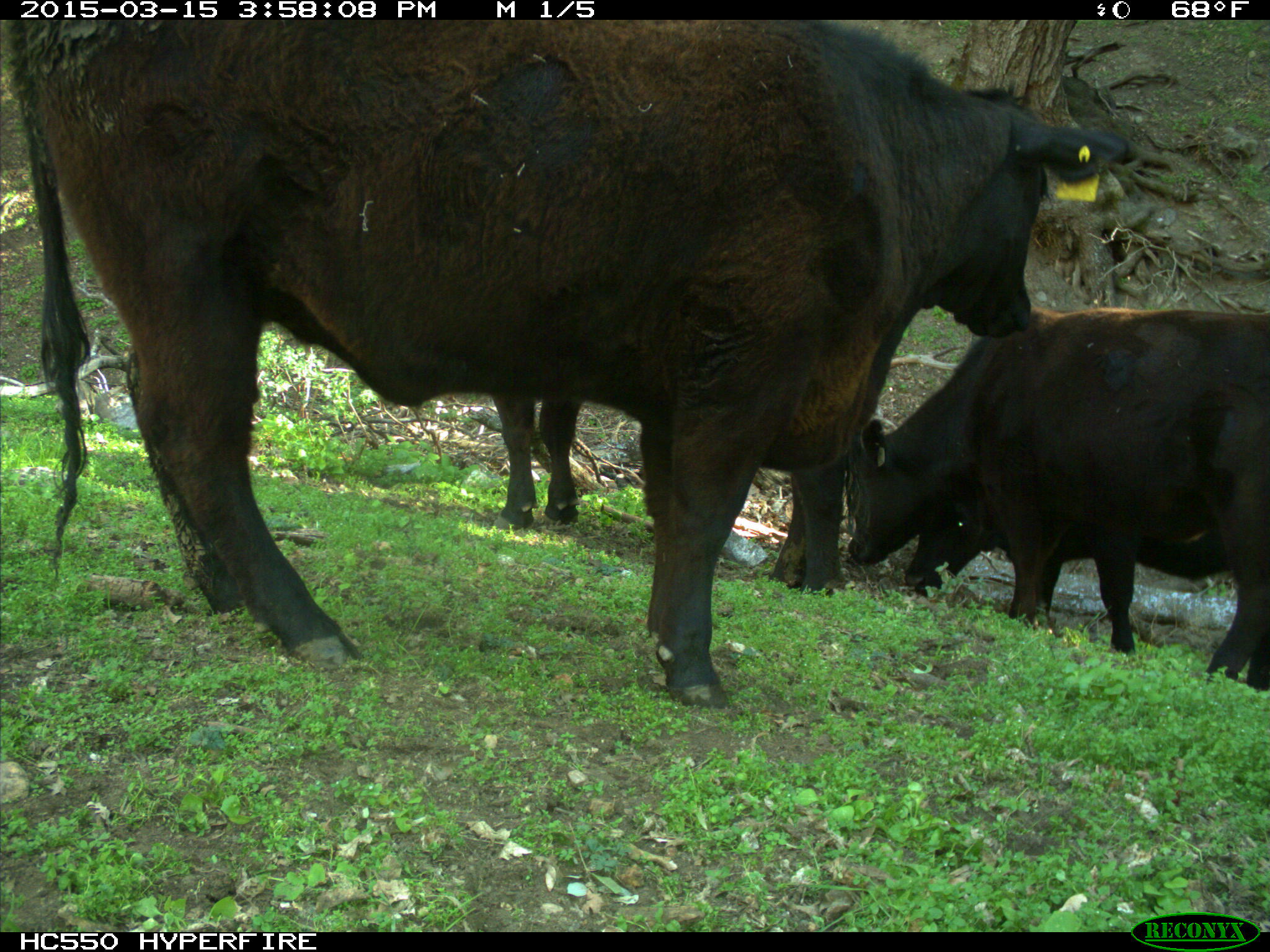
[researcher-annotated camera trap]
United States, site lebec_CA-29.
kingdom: Animalia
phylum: Chordata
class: Mammalia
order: Artiodactyla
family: Bovidae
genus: Bos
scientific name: Bos taurus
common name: domestic cow